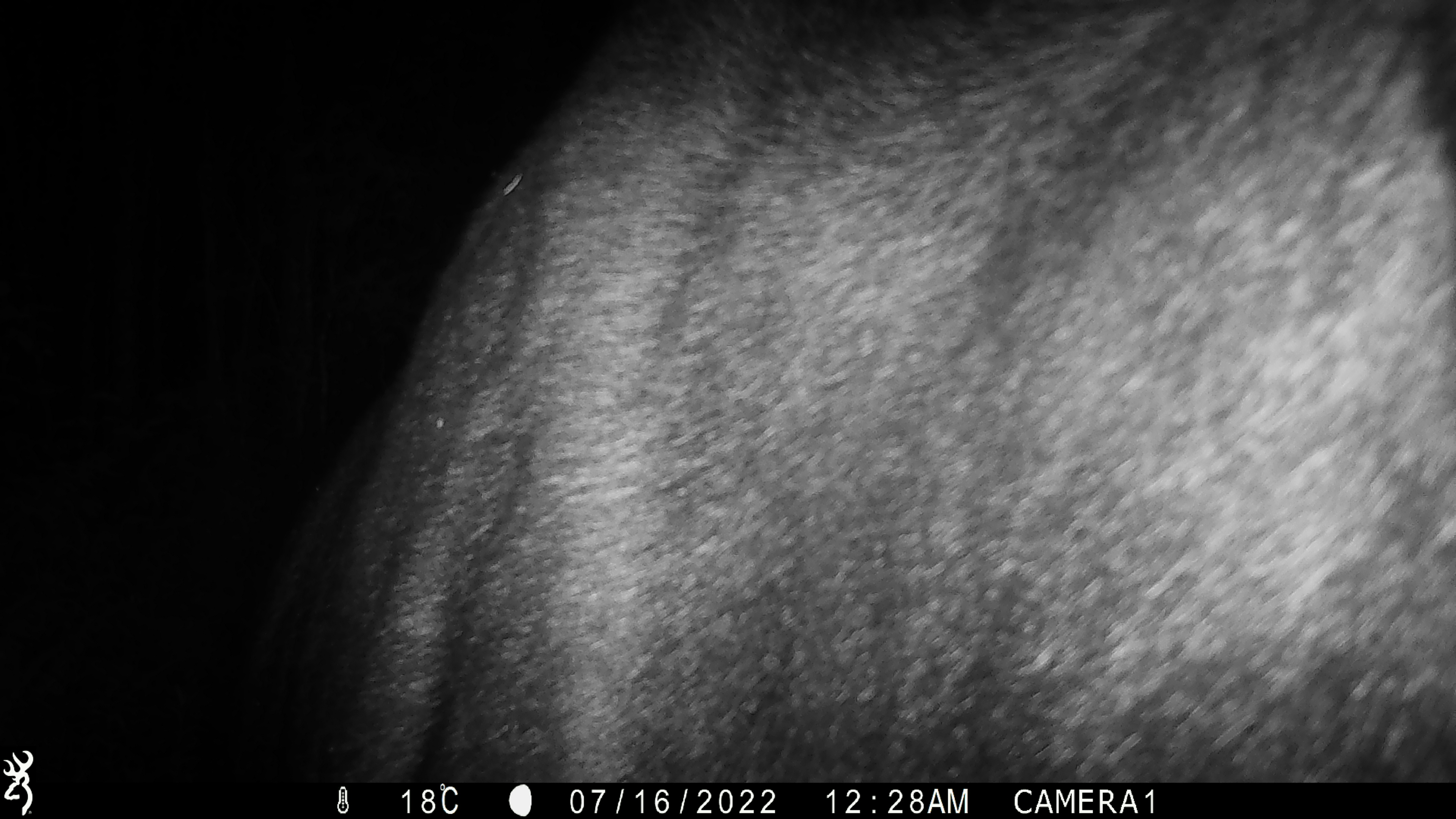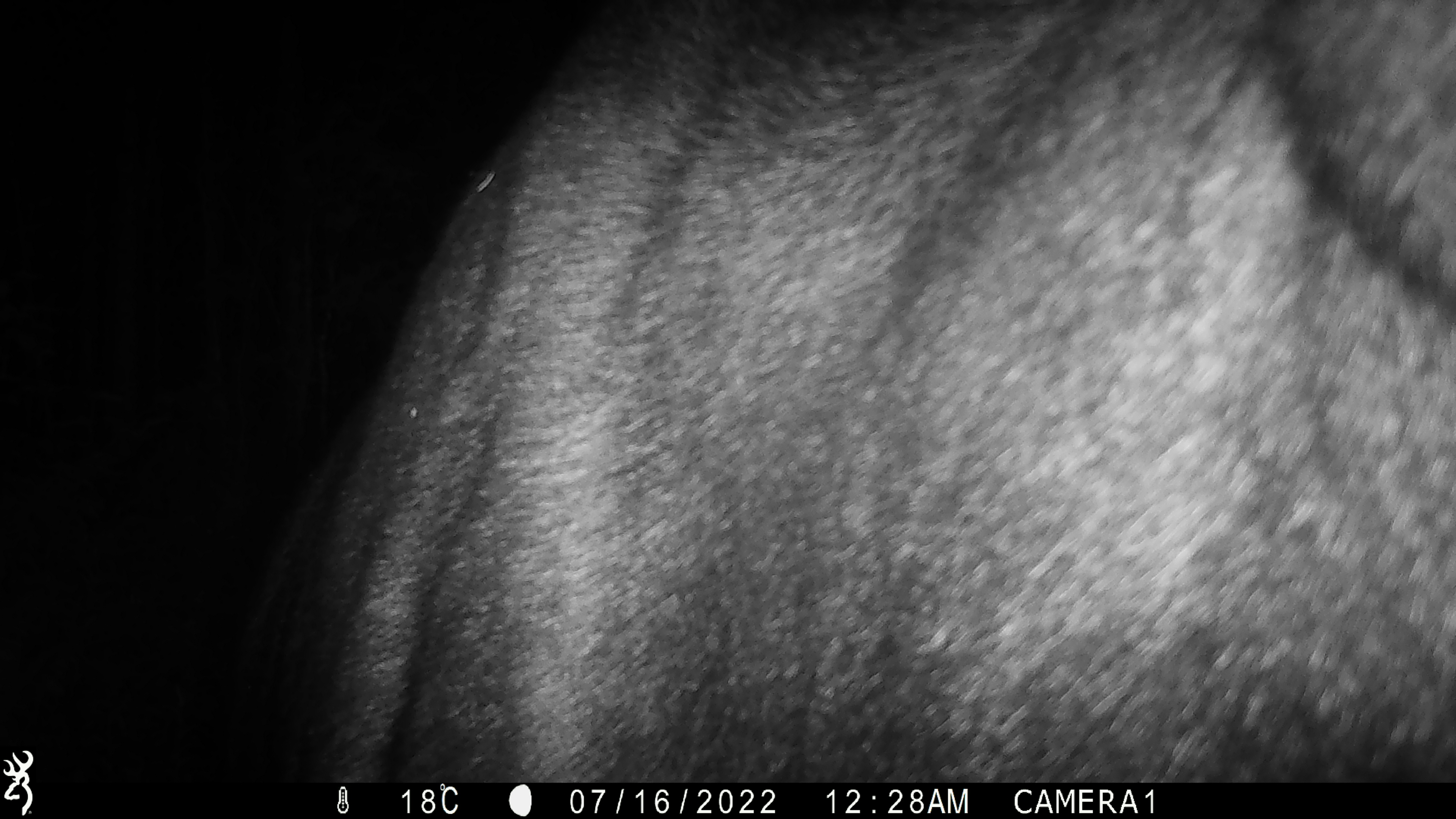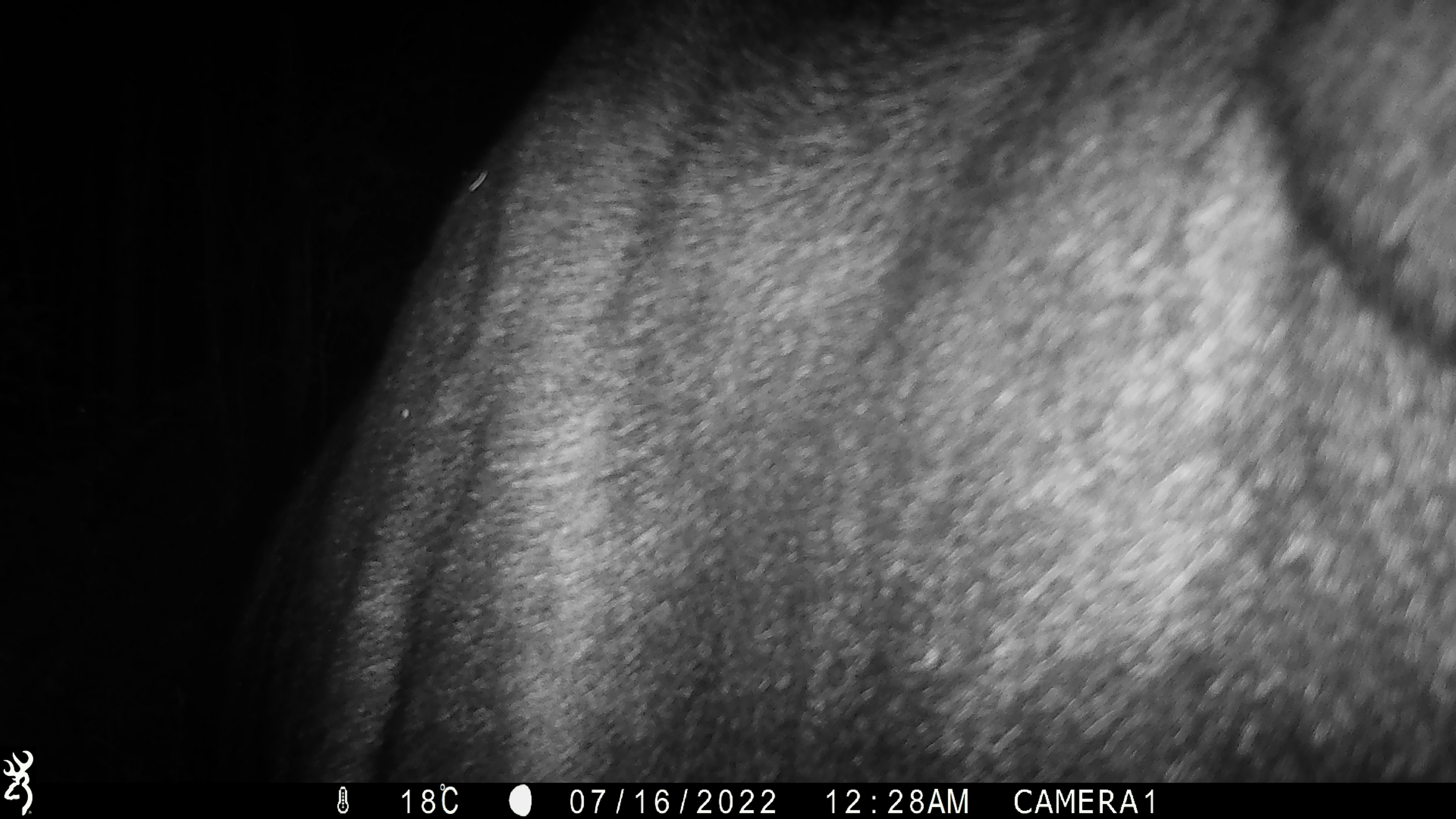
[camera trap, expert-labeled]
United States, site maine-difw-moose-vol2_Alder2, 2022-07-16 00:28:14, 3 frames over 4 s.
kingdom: Animalia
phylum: Chordata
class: Mammalia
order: Artiodactyla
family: Cervidae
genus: Alces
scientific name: Alces alces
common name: moose